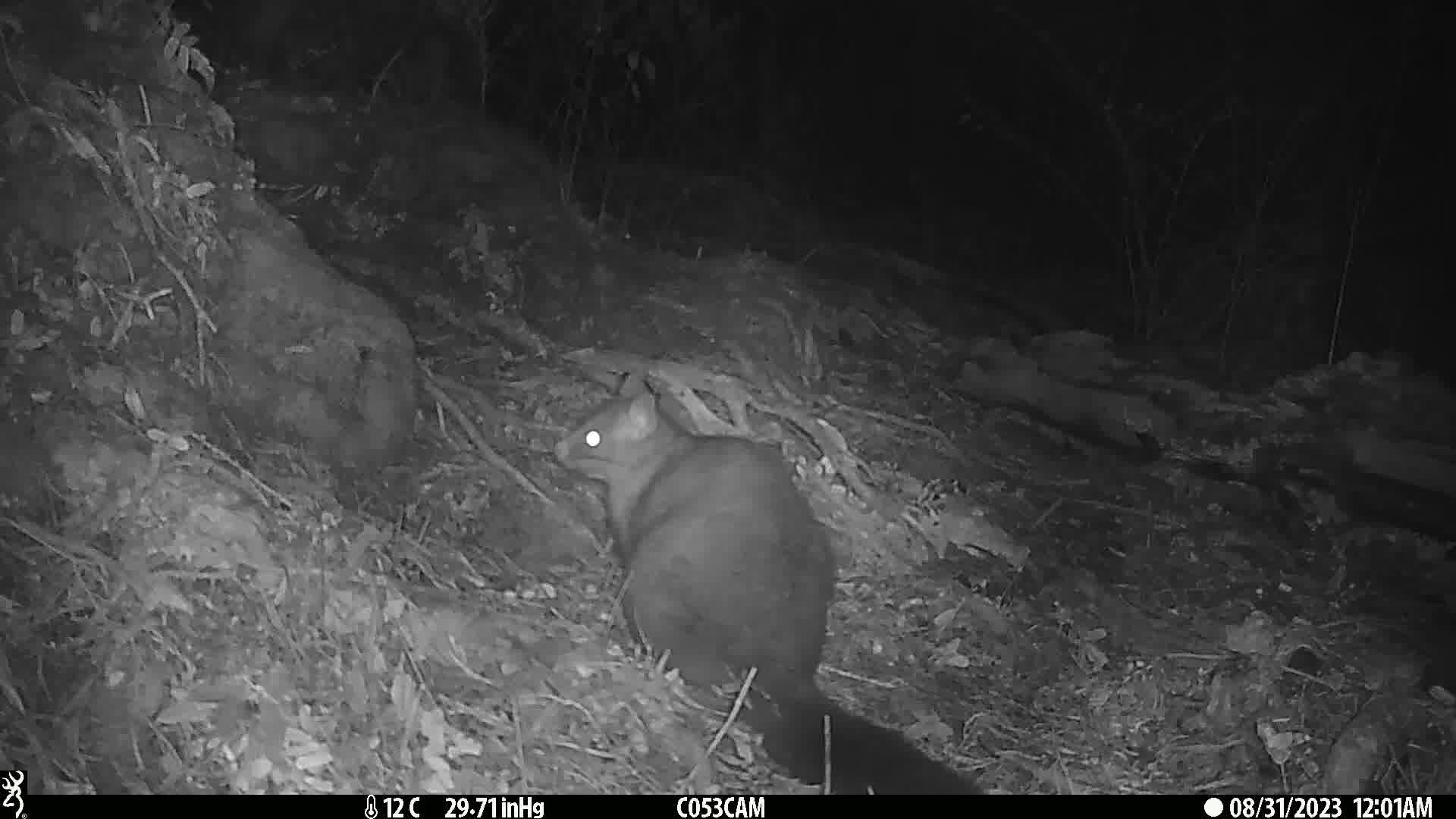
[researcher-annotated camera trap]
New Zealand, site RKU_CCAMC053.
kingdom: Animalia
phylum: Chordata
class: Mammalia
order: Diprotodontia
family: Phalangeridae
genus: Trichosurus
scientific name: Trichosurus vulpecula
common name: common brushtail possum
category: possum